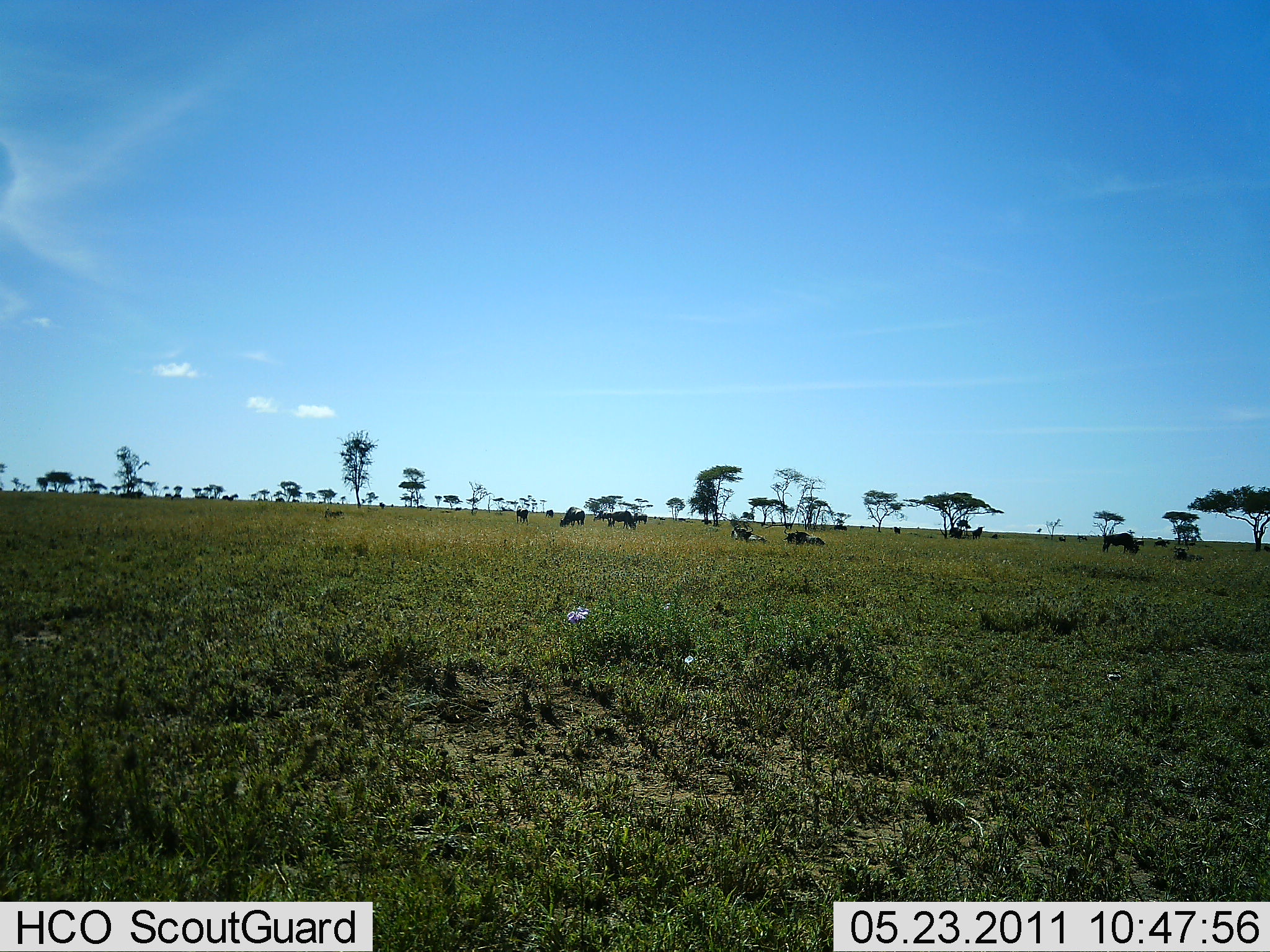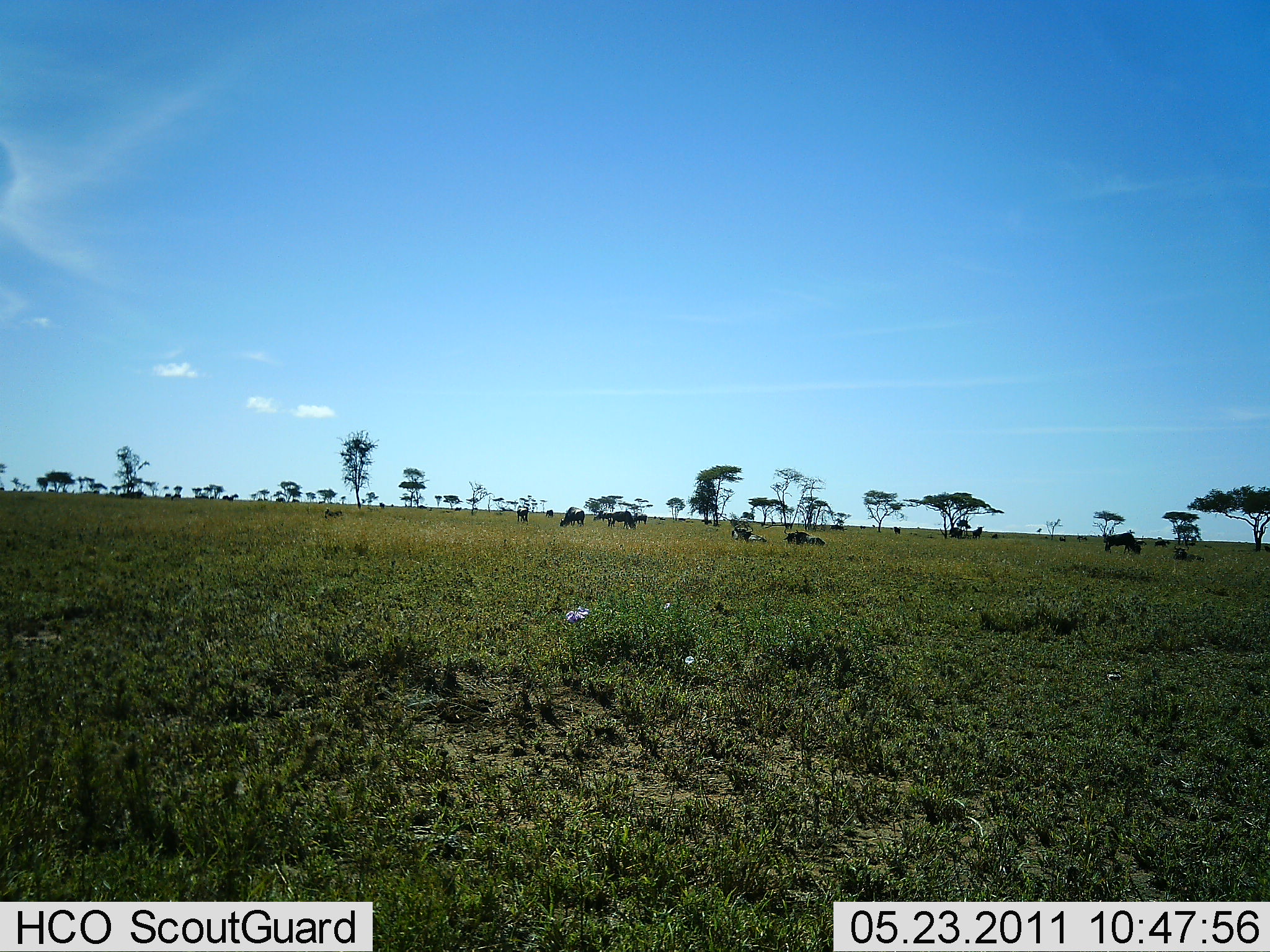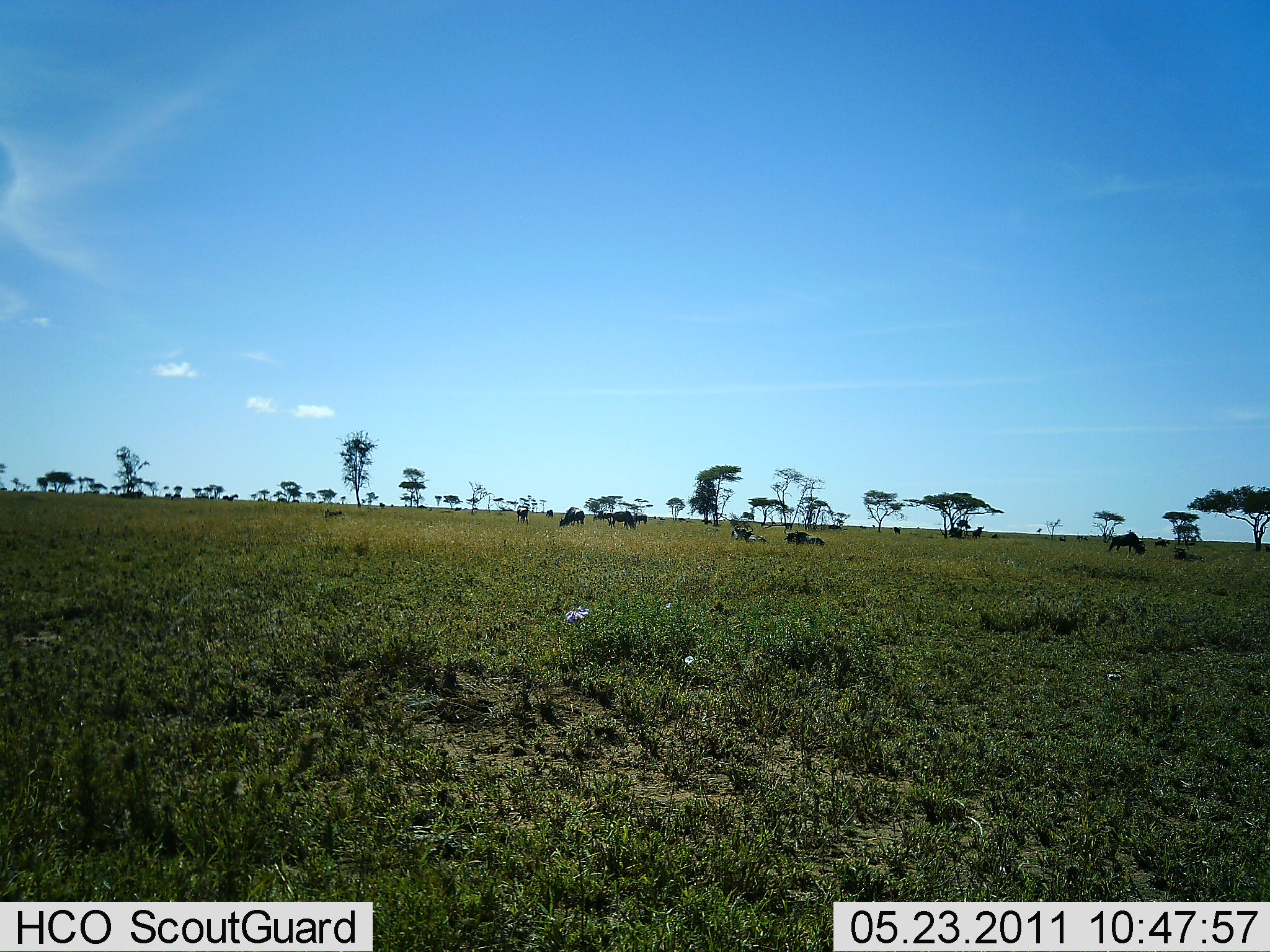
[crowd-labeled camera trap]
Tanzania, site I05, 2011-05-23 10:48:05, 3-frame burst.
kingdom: Animalia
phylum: Chordata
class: Mammalia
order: Artiodactyla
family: Bovidae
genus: Connochaetes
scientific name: Connochaetes taurinus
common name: blue wildebeest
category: wildebeest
Wildebeest (blue wildebeest) (Connochaetes taurinus), count 10. Behavior (volunteer vote fractions): standing 27%, resting 73%, moving 18%, interacting 0%. Young present (vote fraction): 0%. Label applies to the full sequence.